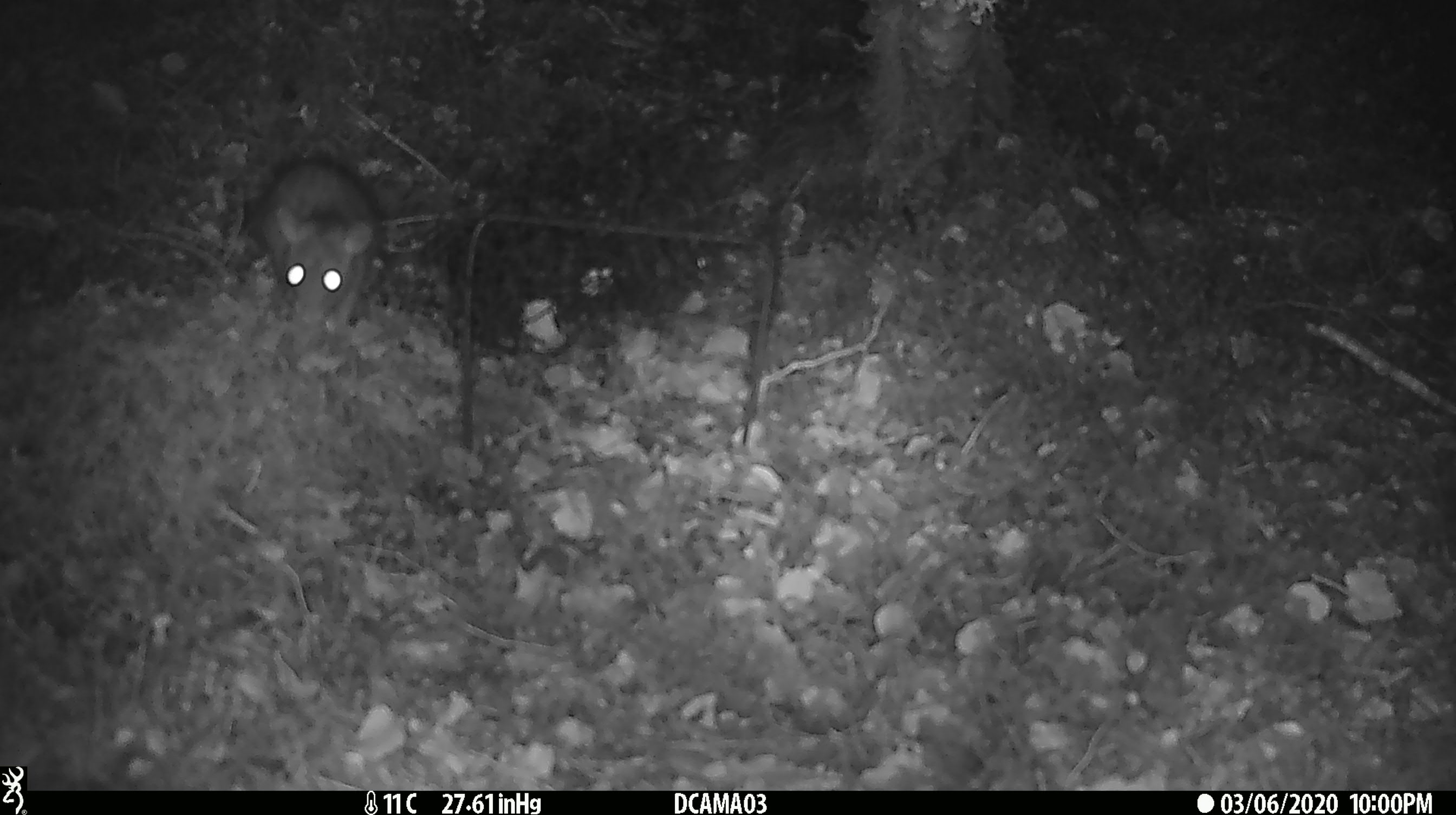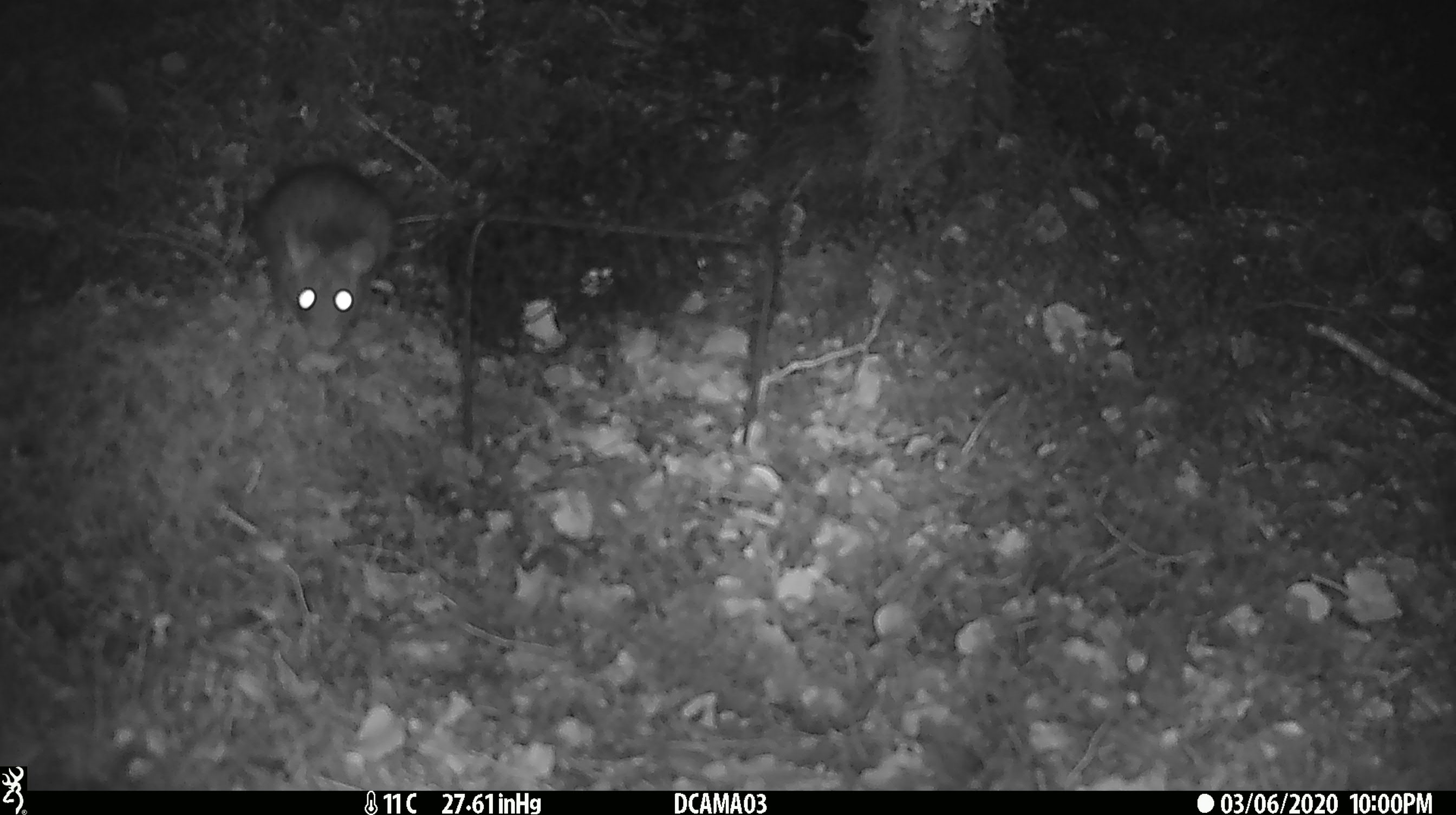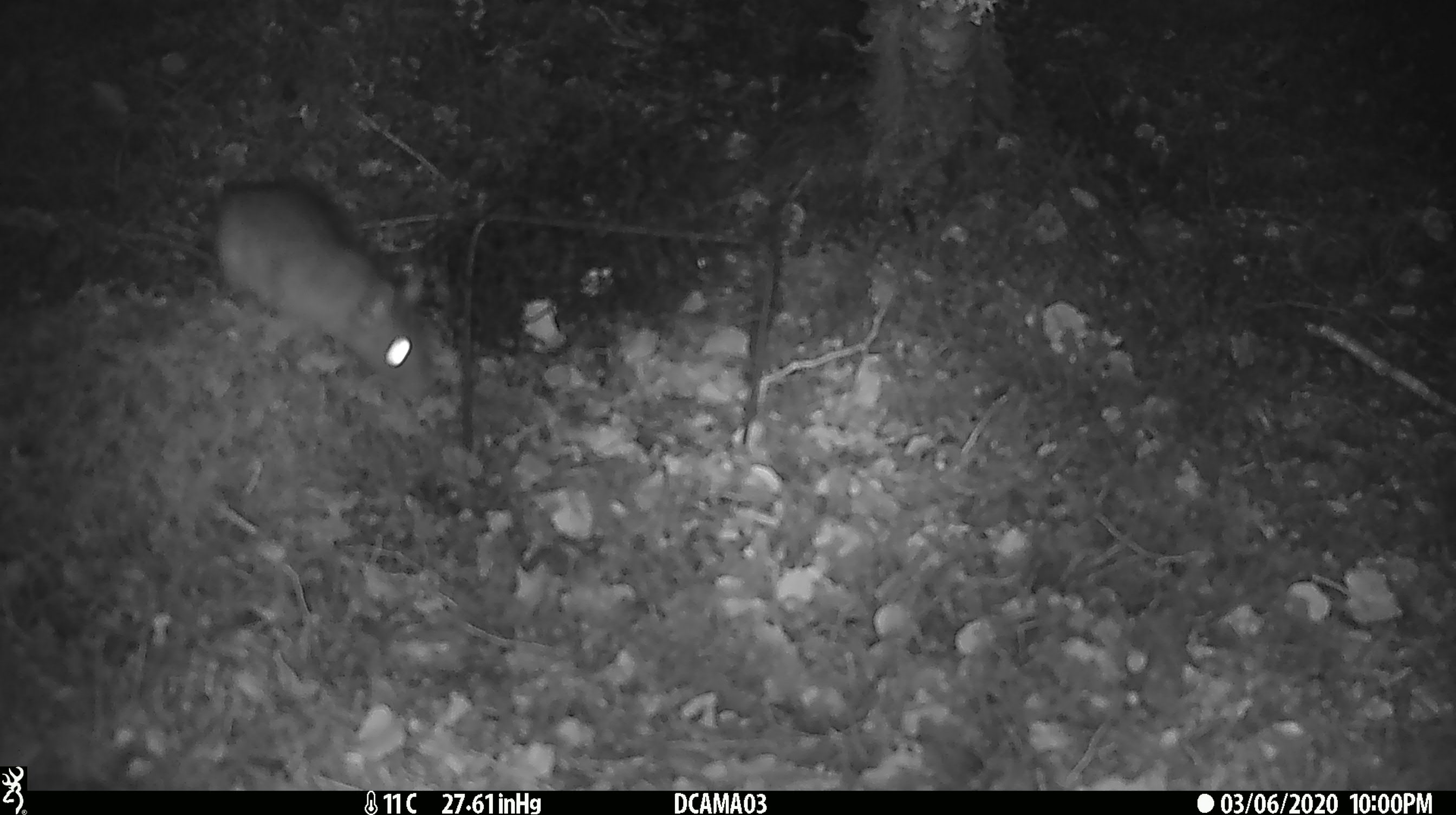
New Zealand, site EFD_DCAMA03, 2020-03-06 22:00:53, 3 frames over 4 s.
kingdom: Animalia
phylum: Chordata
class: Mammalia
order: Rodentia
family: Muridae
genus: Rattus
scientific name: Rattus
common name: rat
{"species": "rat (Rattus)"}